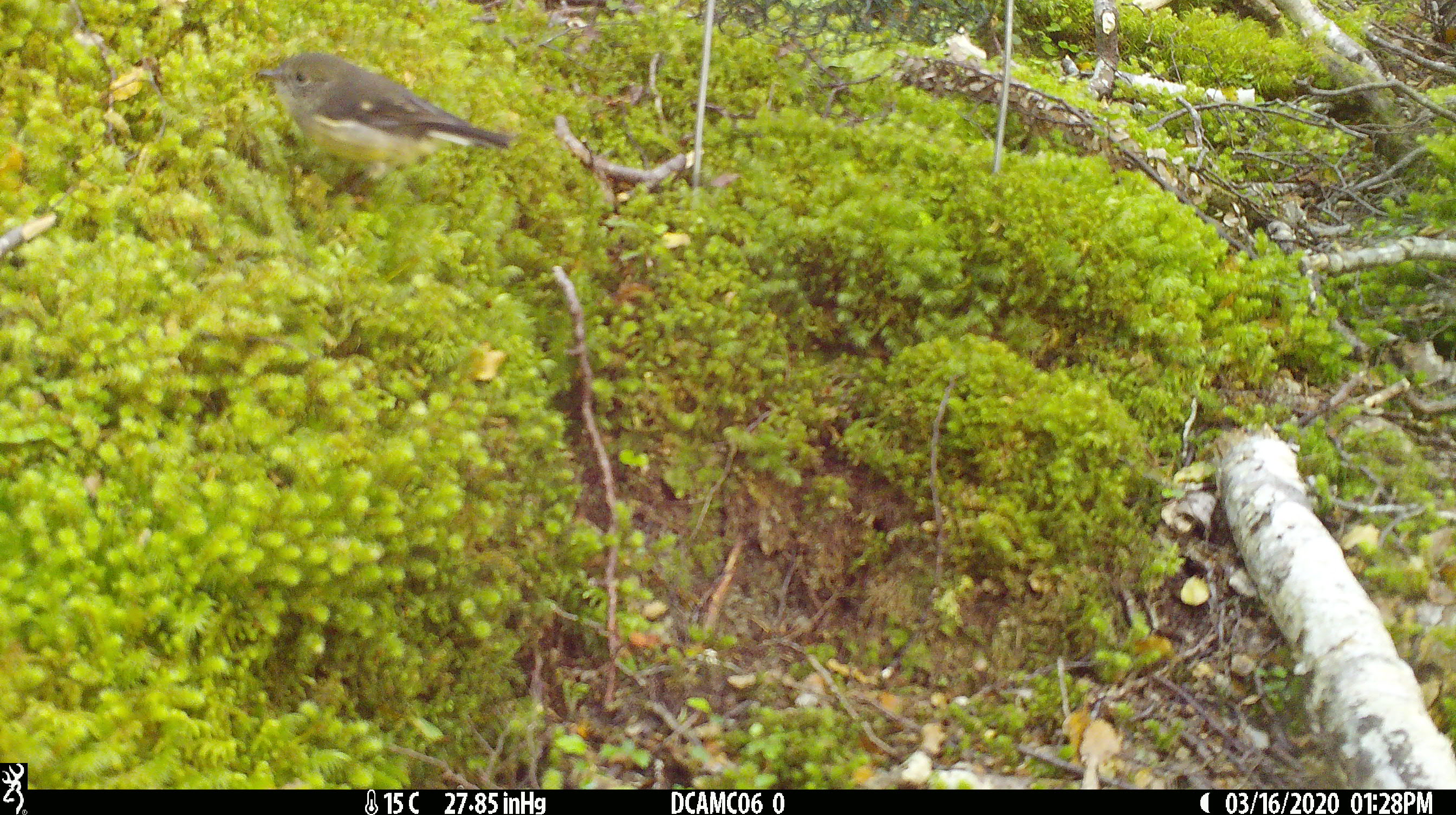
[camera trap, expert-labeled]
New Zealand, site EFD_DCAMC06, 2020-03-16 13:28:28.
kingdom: Animalia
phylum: Chordata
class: Aves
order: Passeriformes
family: Petroicidae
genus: Petroica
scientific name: Petroica macrocephala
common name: tomtit